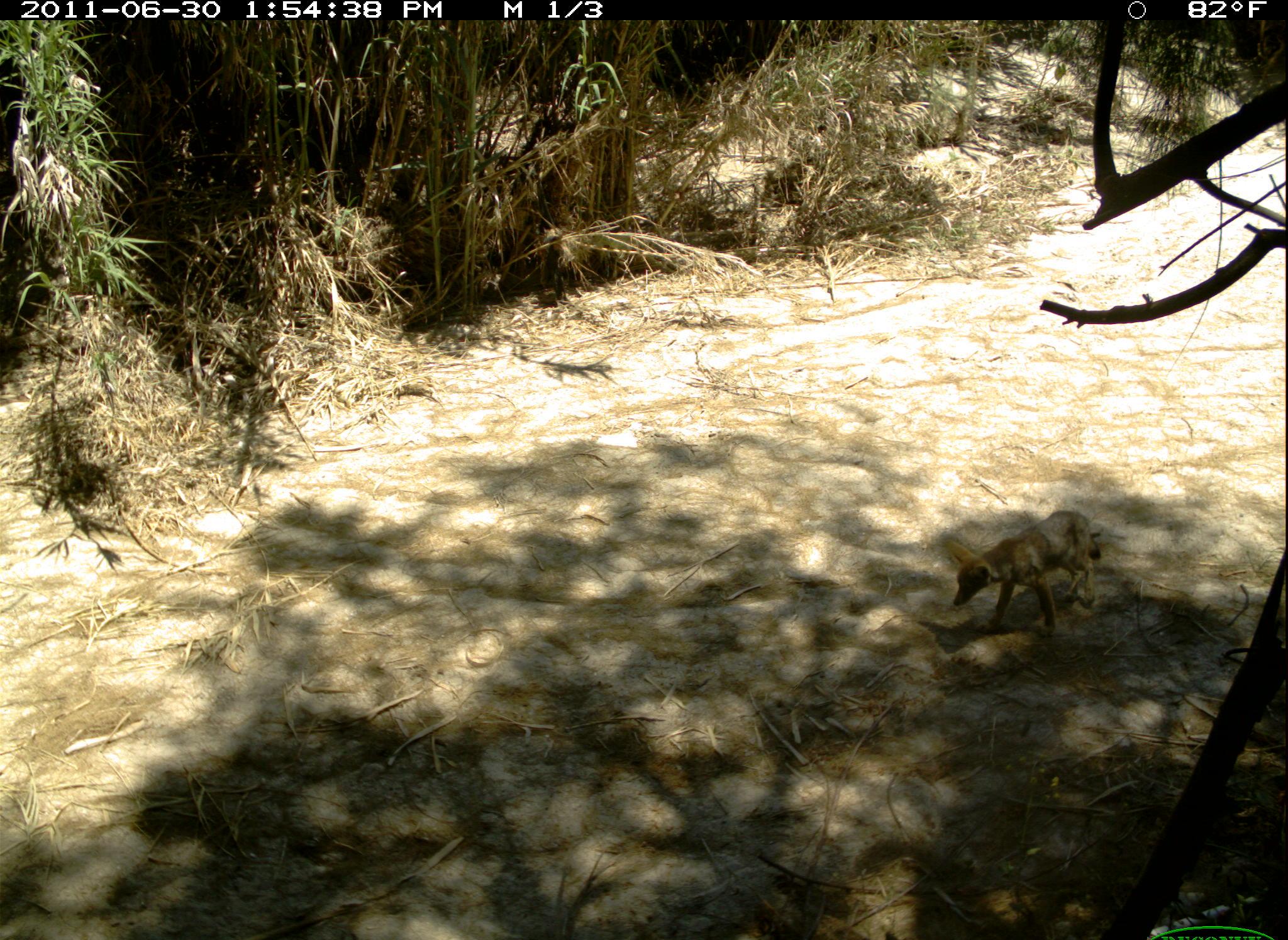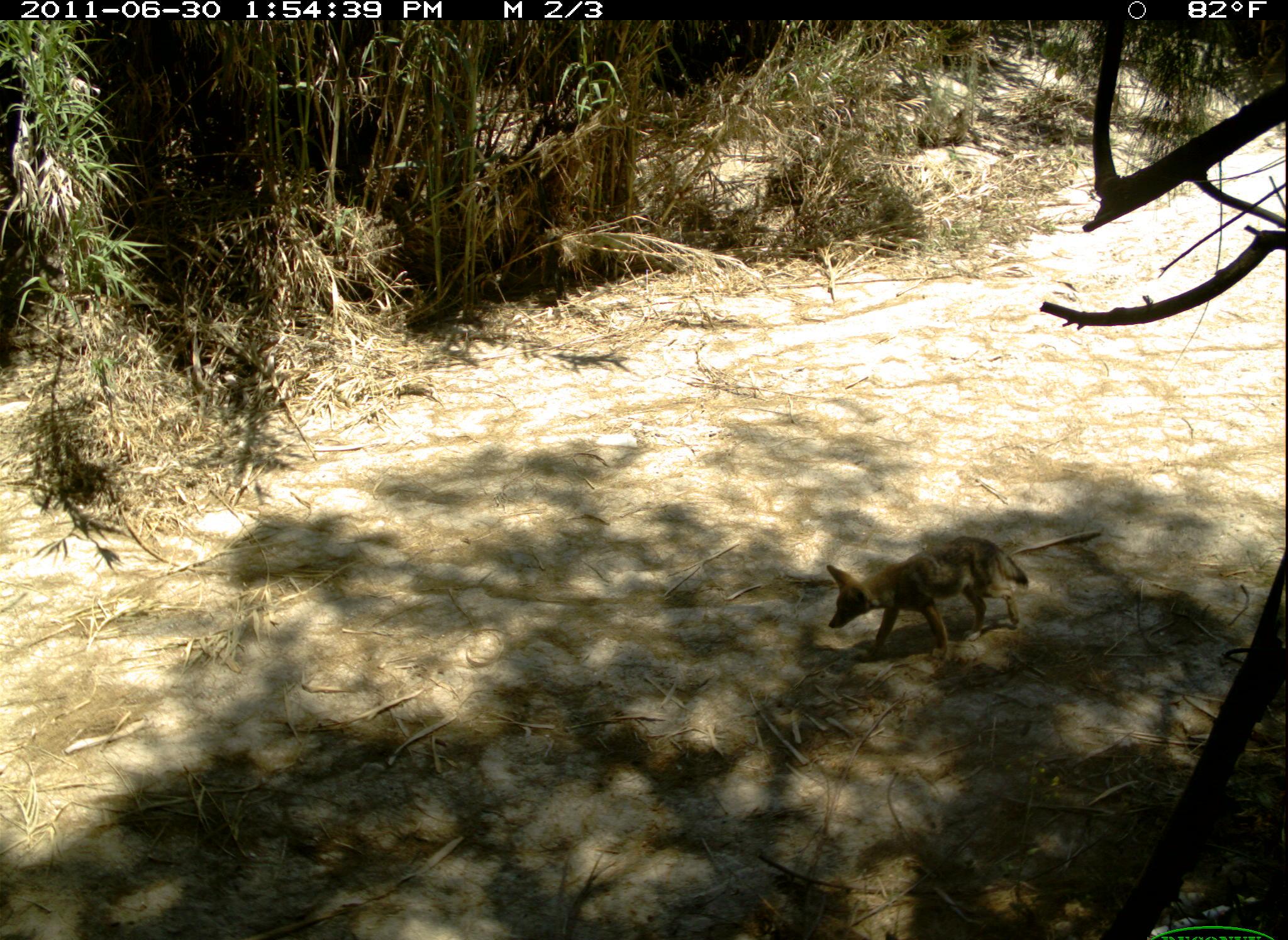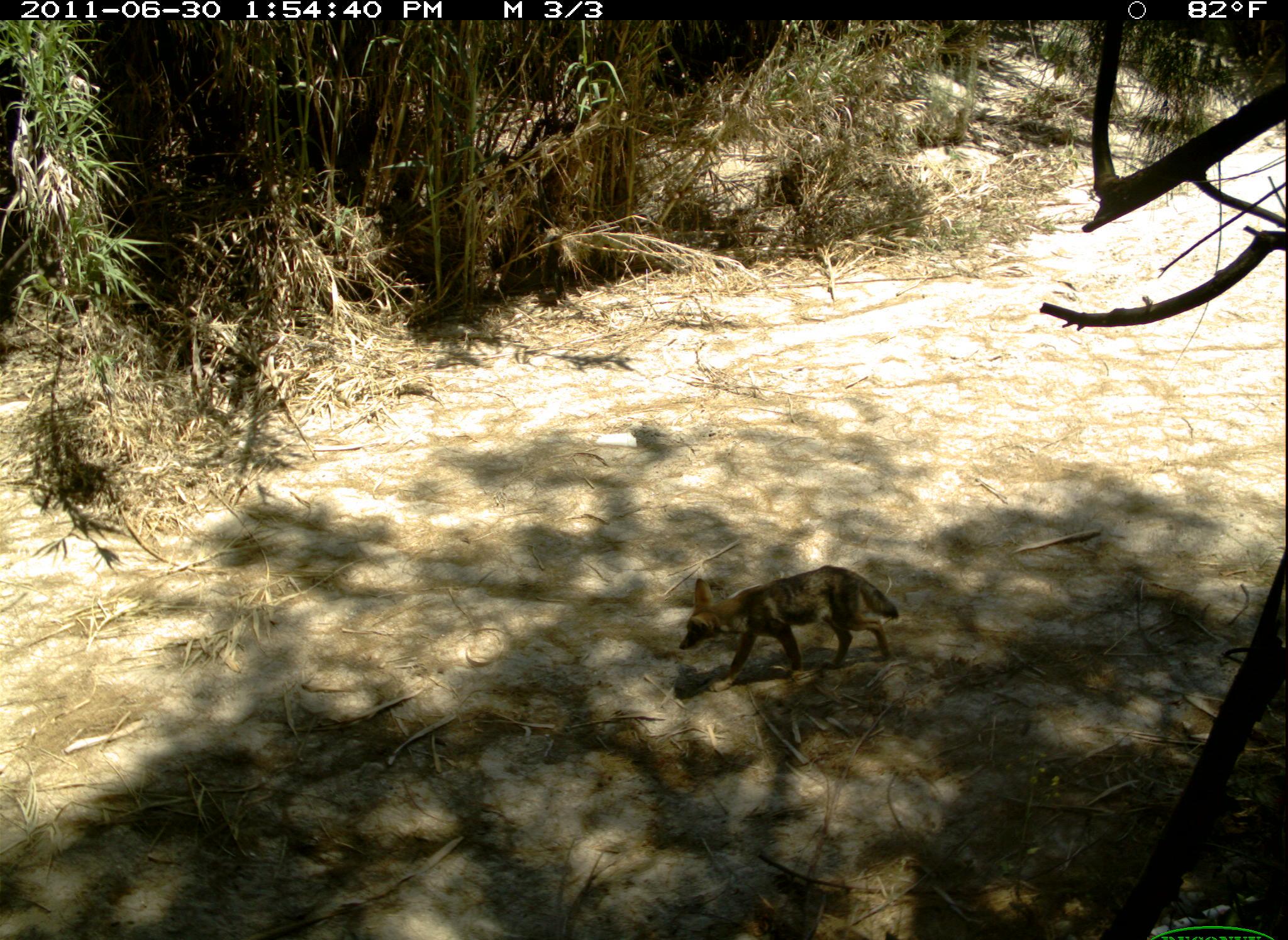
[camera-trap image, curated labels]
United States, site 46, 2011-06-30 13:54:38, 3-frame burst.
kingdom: Animalia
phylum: Chordata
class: Mammalia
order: Carnivora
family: Canidae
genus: Canis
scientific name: Canis latrans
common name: coyote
Coyote (Canis latrans).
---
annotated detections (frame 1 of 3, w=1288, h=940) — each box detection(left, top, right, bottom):
coyote: detection(943, 503, 1114, 643)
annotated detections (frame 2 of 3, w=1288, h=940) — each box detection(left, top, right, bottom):
coyote: detection(815, 528, 1037, 670)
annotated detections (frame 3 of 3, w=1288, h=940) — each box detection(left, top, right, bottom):
coyote: detection(676, 556, 902, 694)